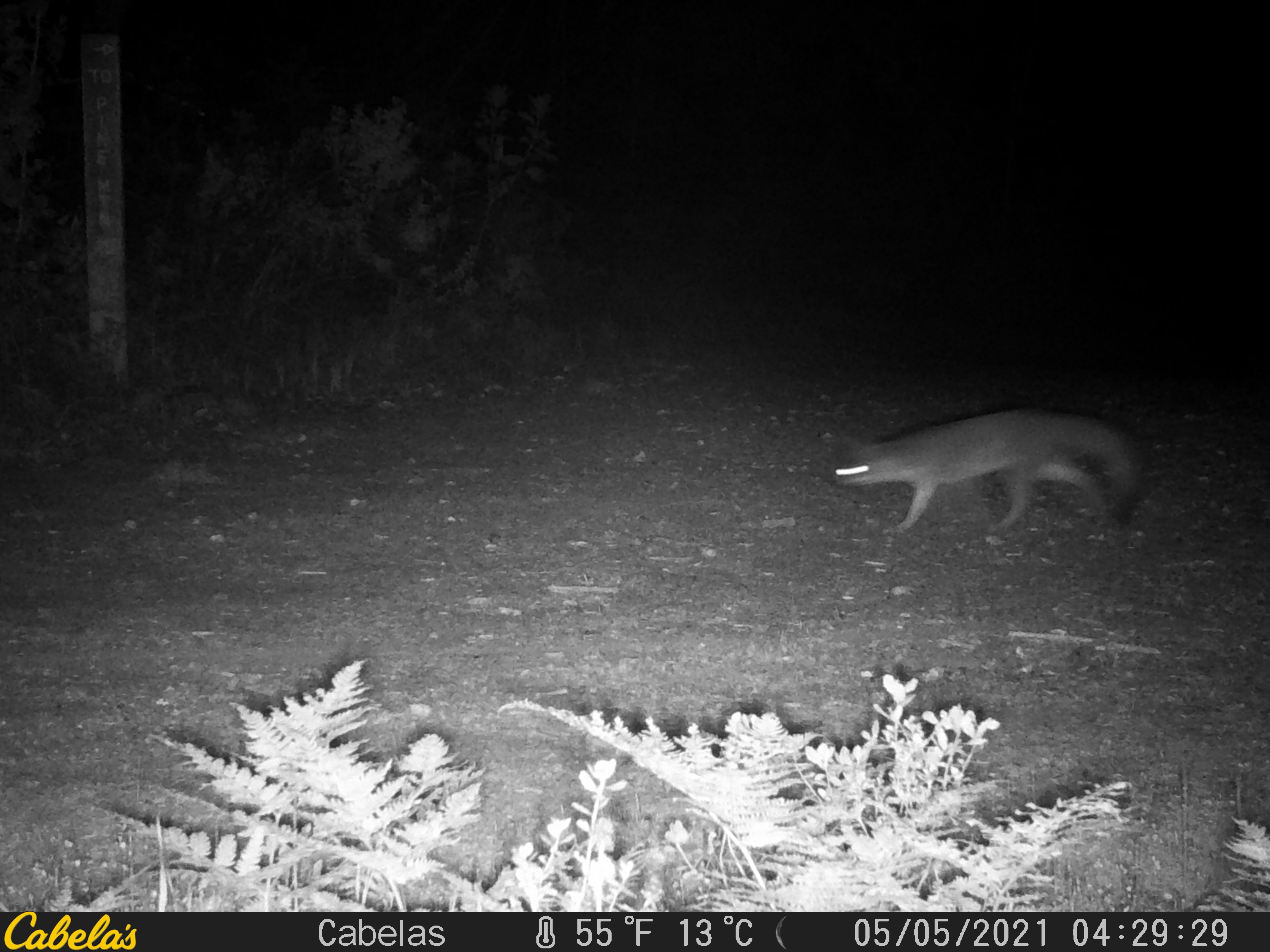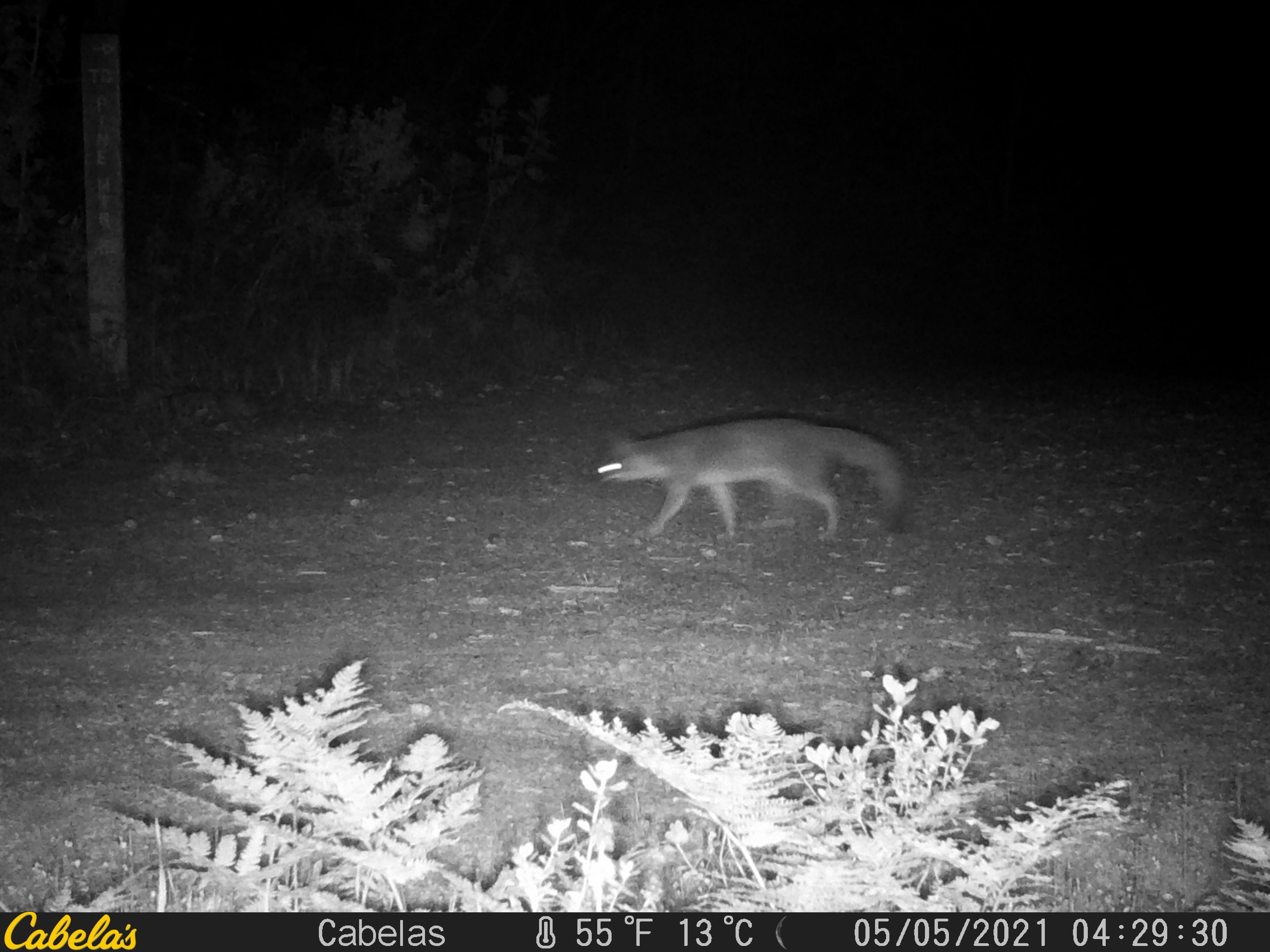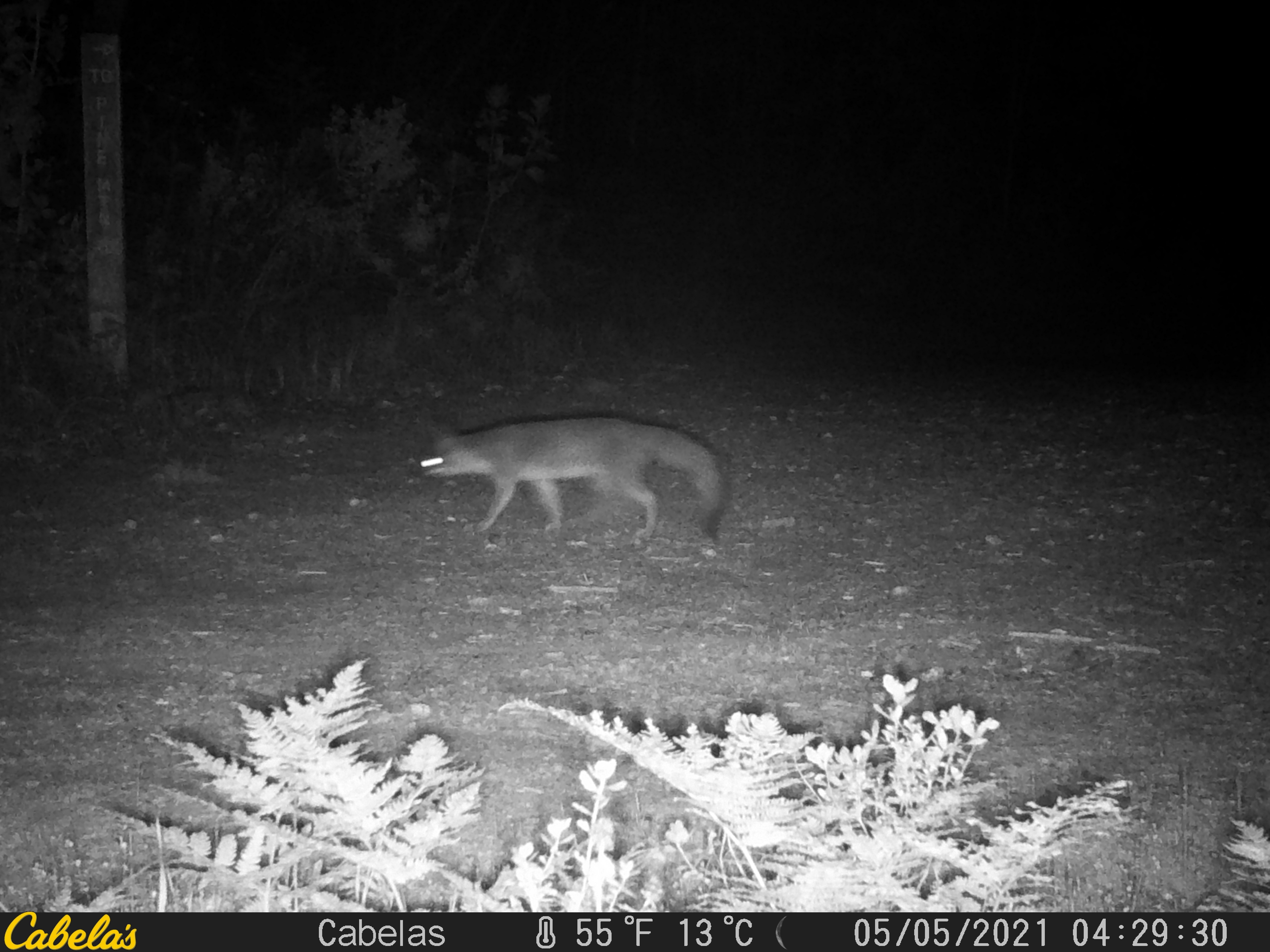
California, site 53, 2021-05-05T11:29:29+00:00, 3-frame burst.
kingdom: Animalia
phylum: Chordata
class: Mammalia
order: Carnivora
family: Canidae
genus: Urocyon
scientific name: Urocyon cinereoargenteus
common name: gray fox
Gray fox (Urocyon cinereoargenteus).